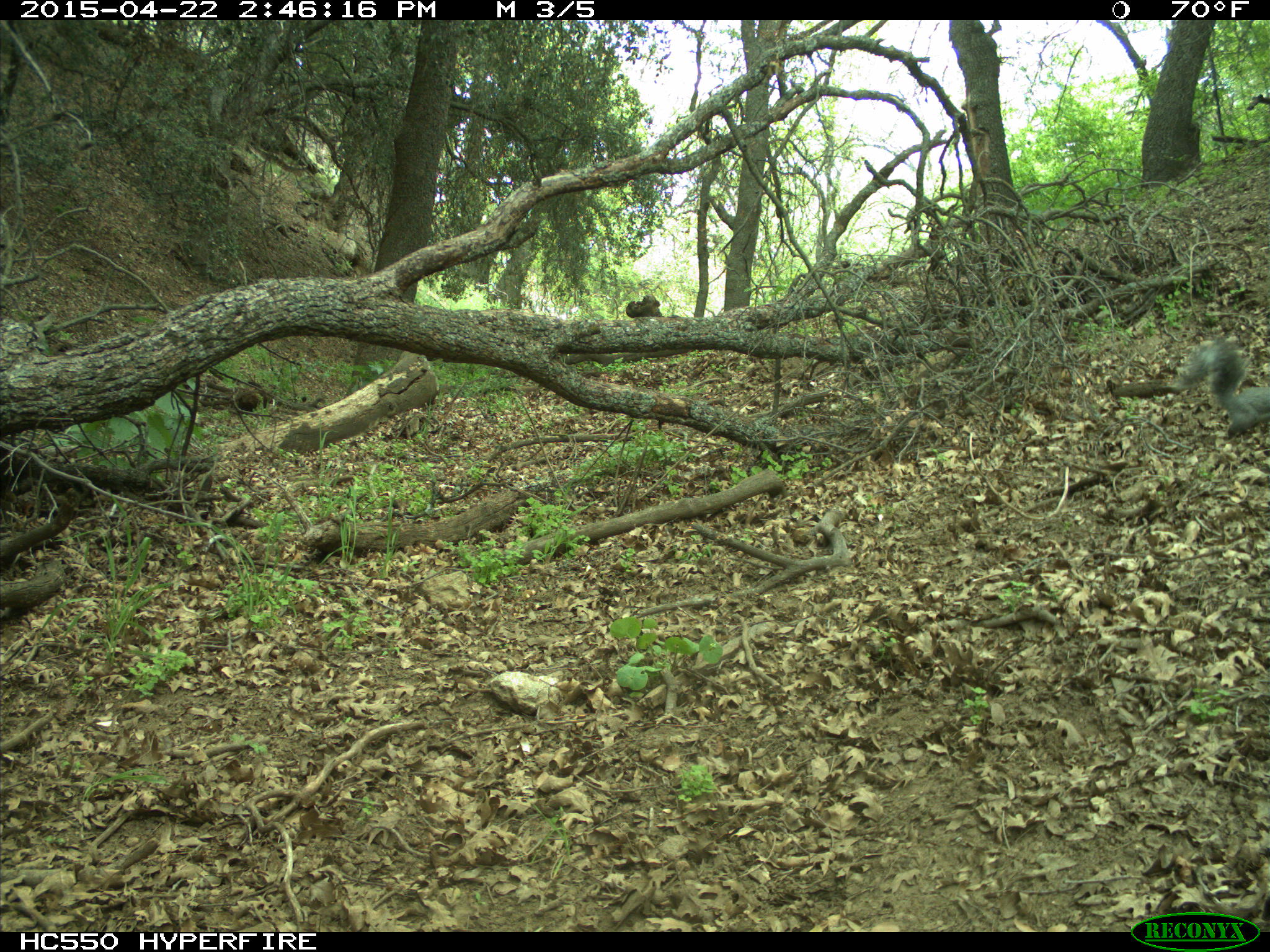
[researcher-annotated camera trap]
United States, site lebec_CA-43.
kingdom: Animalia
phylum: Chordata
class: Mammalia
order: Rodentia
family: Sciuridae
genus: Sciurus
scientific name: Sciurus carolinensis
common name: eastern gray squirrel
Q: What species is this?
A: Sciurus carolinensis (eastern gray squirrel).